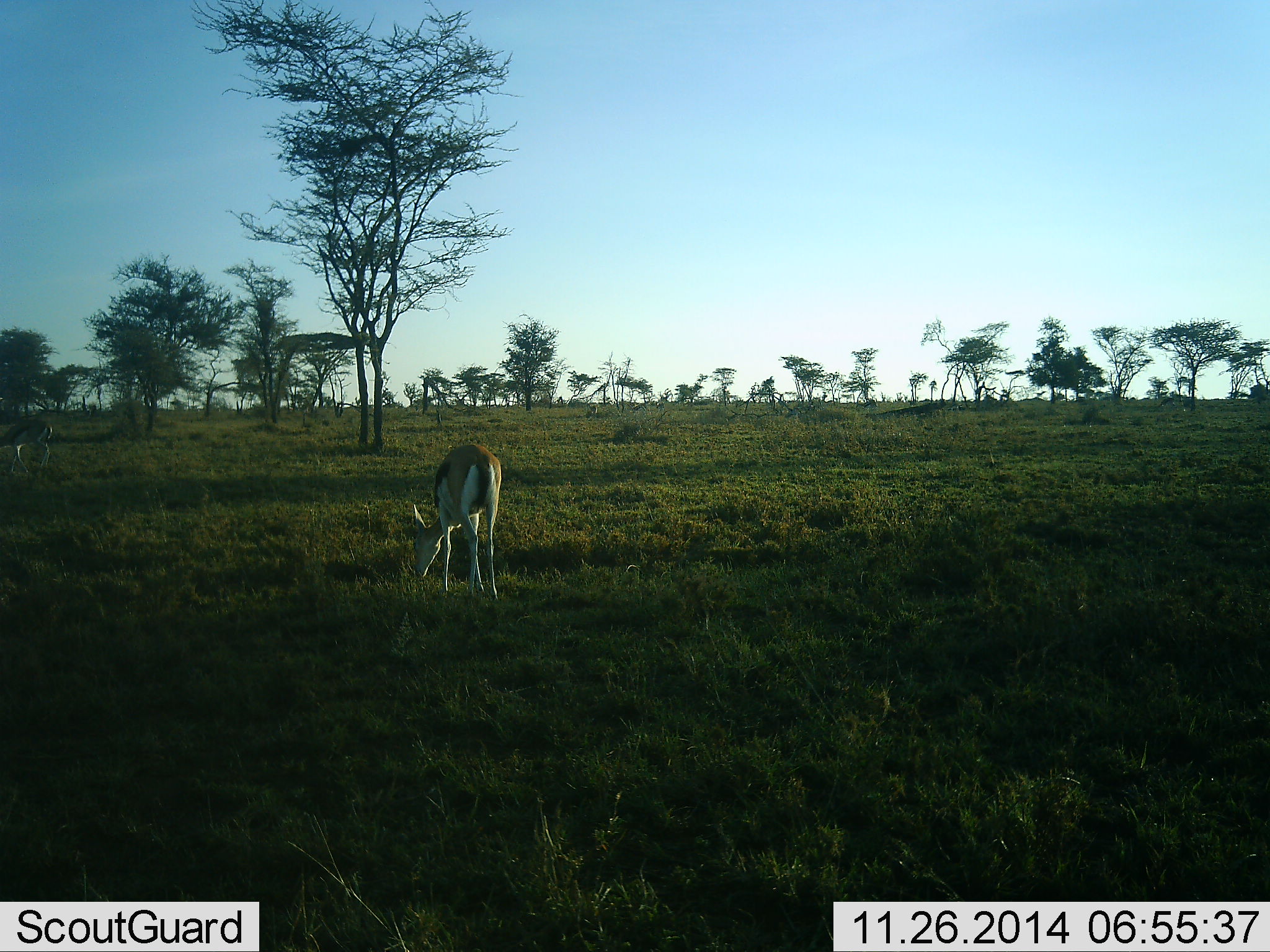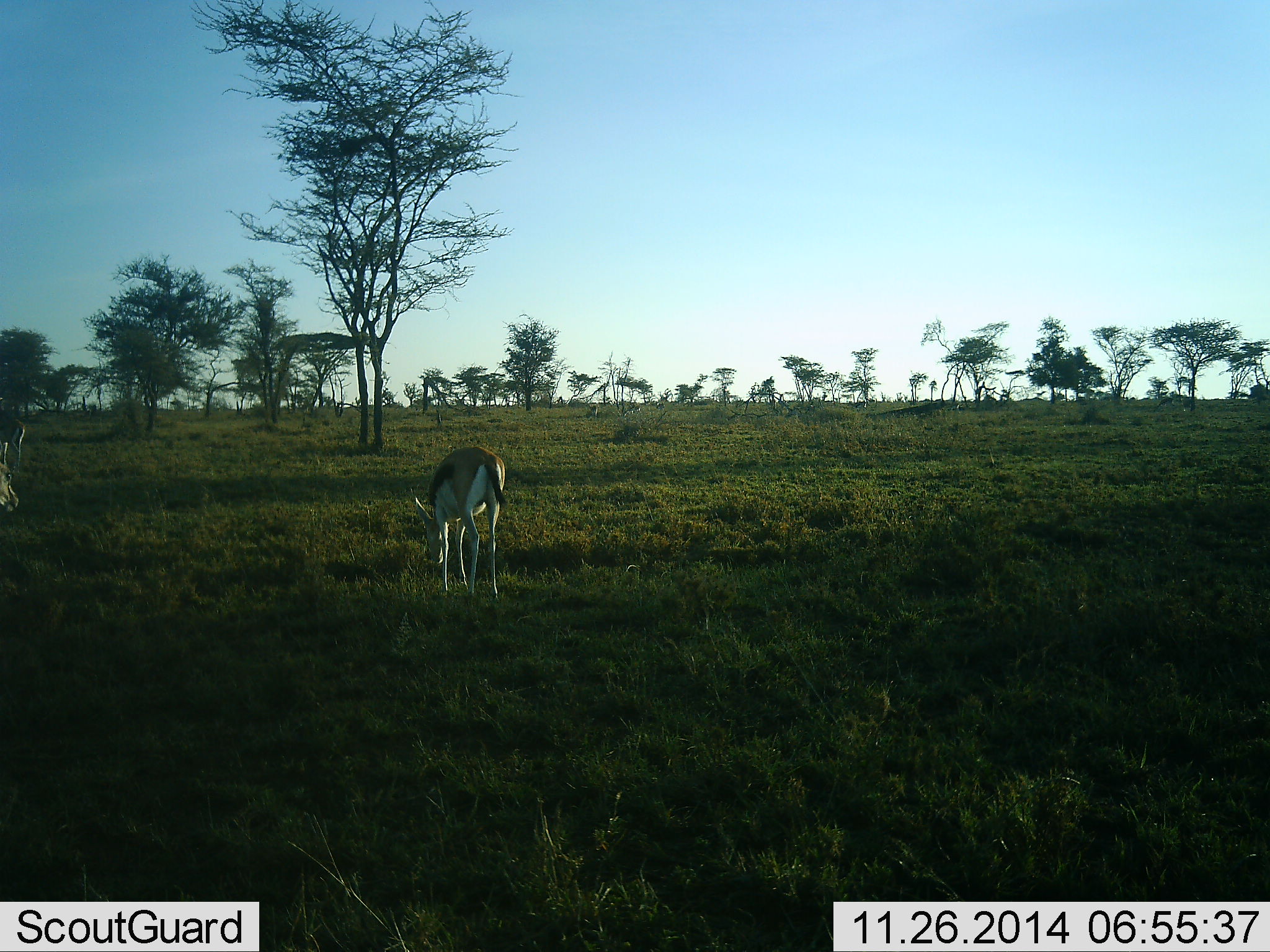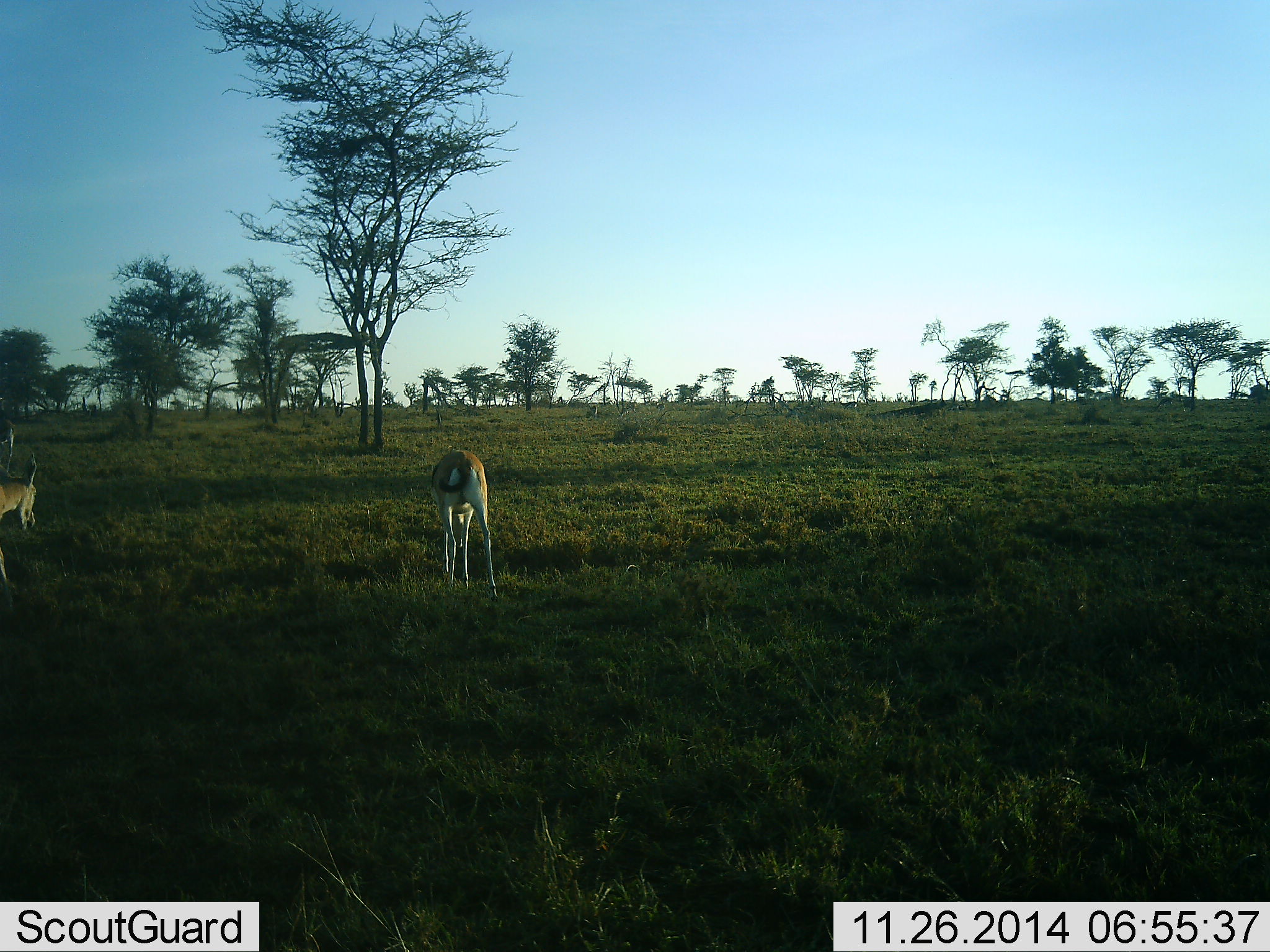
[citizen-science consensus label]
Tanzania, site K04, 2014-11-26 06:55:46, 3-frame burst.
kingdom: Animalia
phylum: Chordata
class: Mammalia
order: Artiodactyla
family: Bovidae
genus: Eudorcas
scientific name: Eudorcas thomsonii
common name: thomson's gazelle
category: gazellethomsons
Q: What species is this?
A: Gazellethomsons (thomson's gazelle) (Eudorcas thomsonii).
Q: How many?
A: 3.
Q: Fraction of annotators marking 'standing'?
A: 40%.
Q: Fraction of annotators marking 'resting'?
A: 0%.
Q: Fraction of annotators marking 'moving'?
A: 40%.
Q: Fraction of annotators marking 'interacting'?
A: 0%.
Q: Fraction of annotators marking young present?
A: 0%.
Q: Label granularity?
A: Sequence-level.